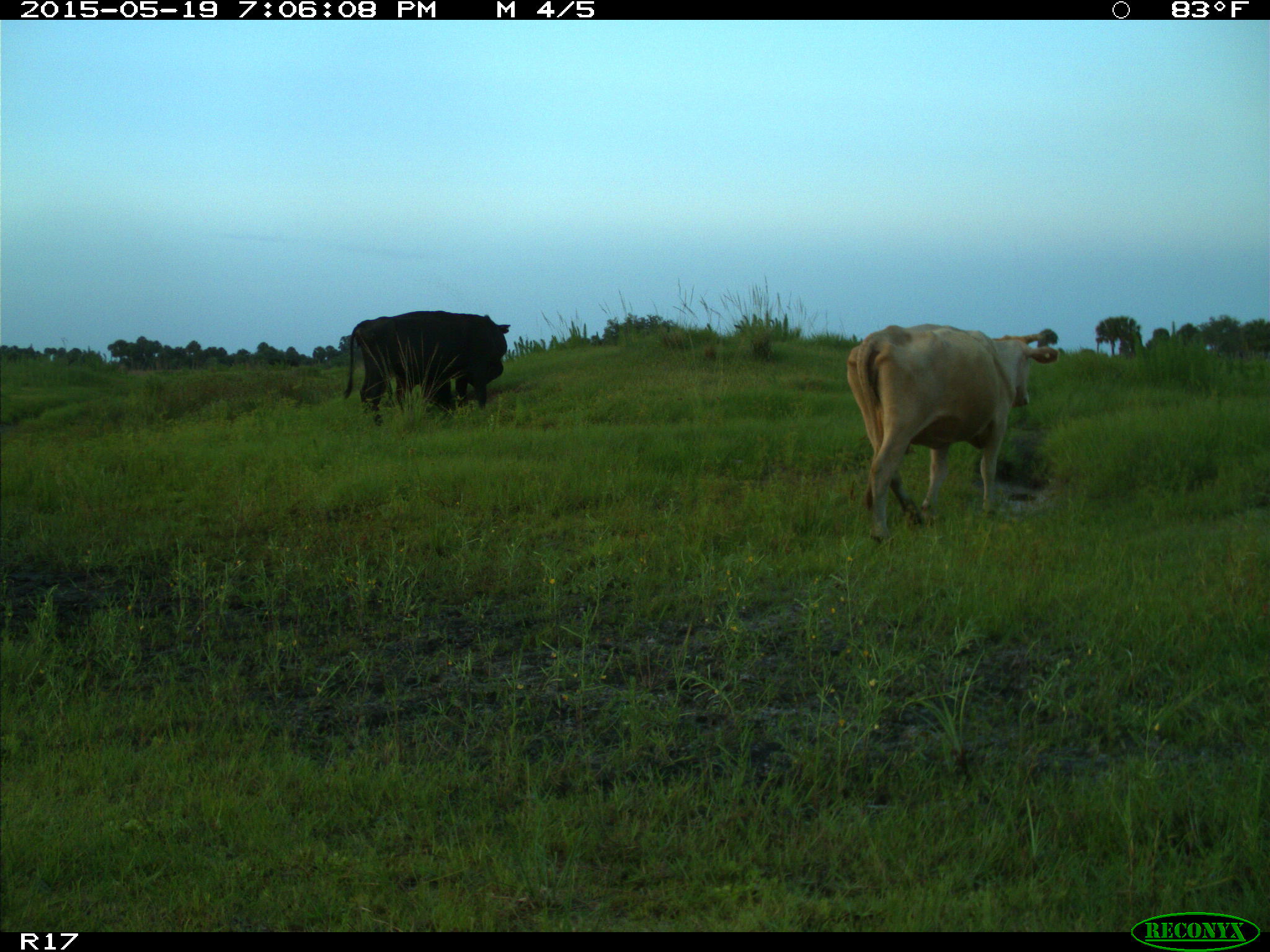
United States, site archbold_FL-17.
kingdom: Animalia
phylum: Chordata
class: Mammalia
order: Artiodactyla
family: Bovidae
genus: Bos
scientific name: Bos taurus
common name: domestic cow